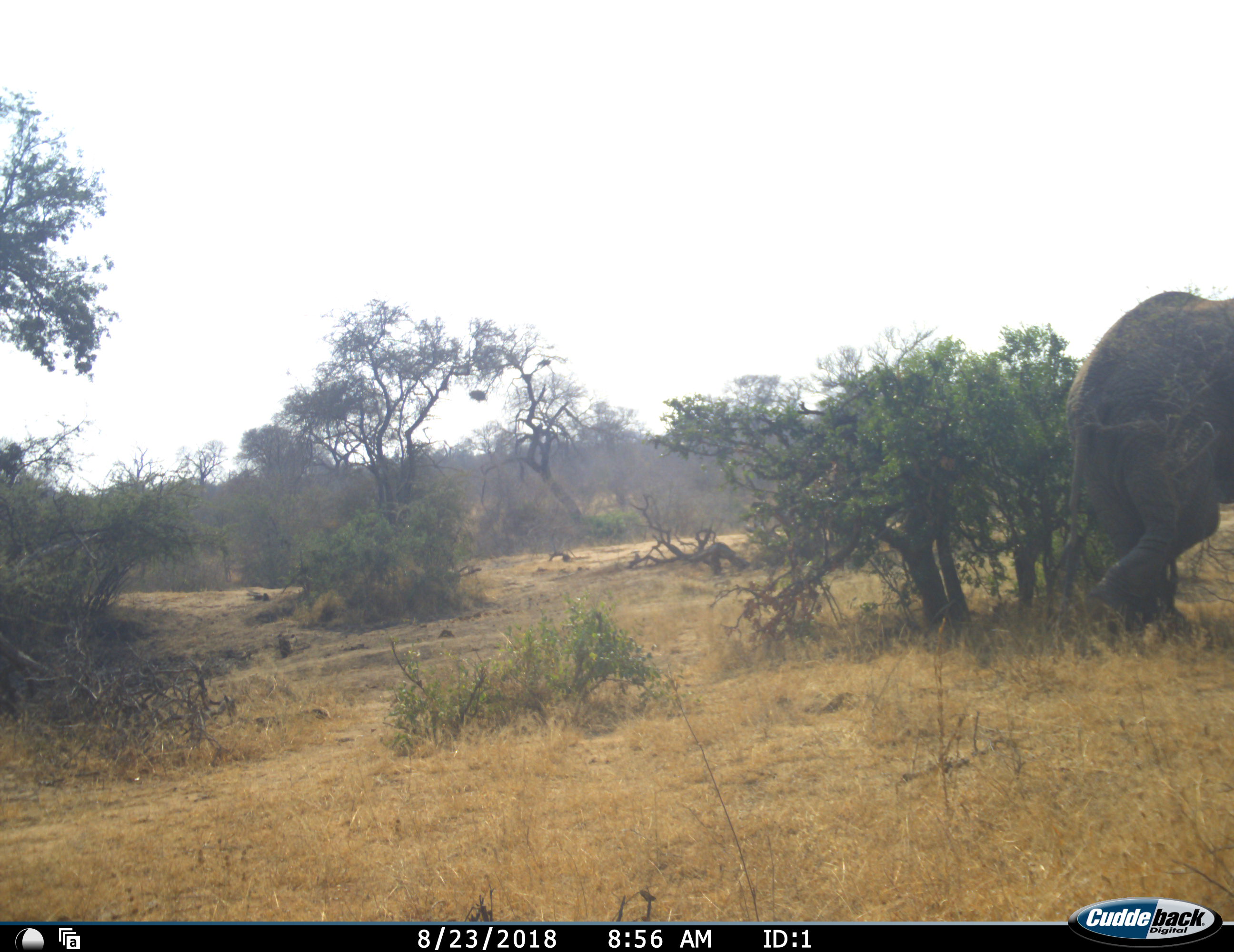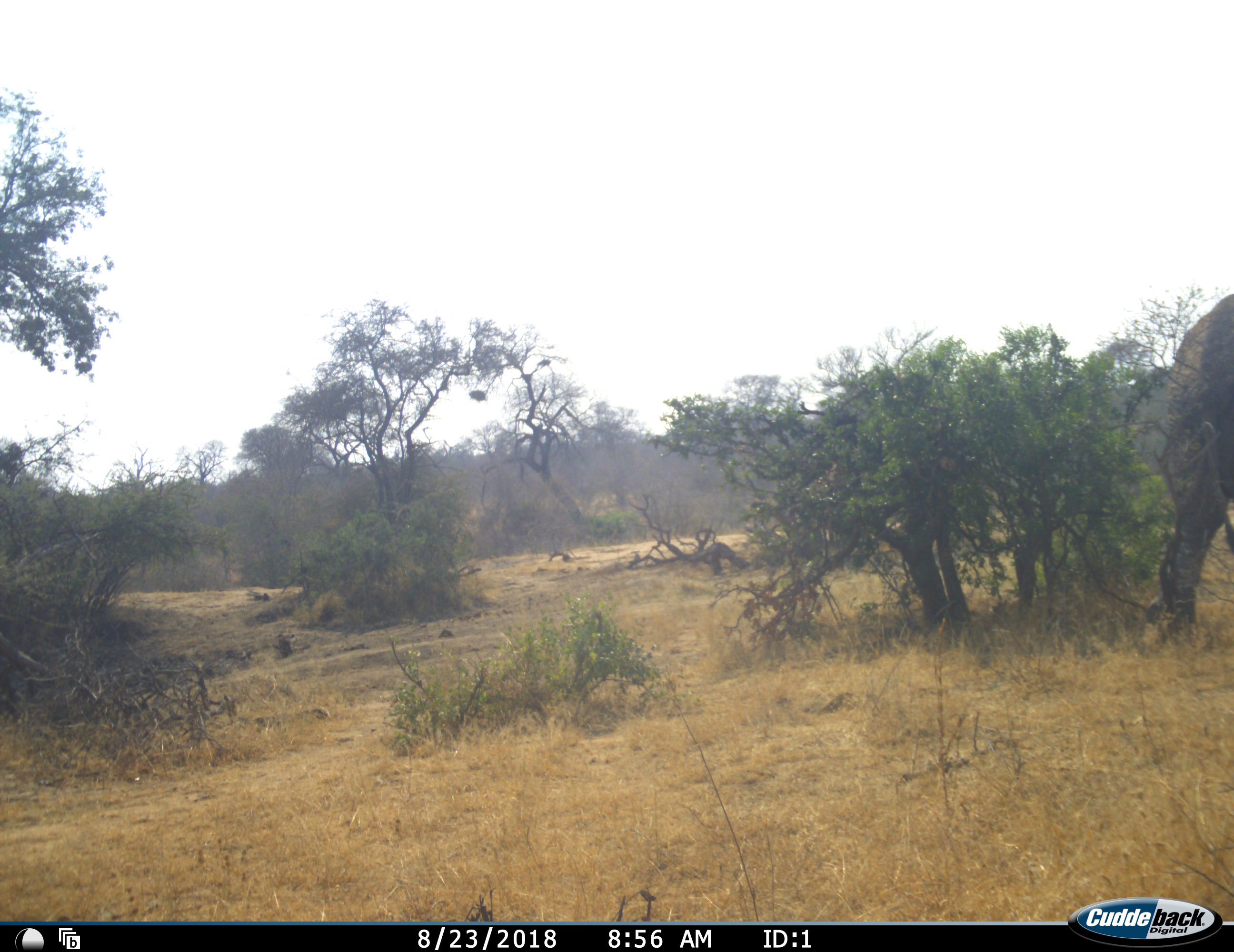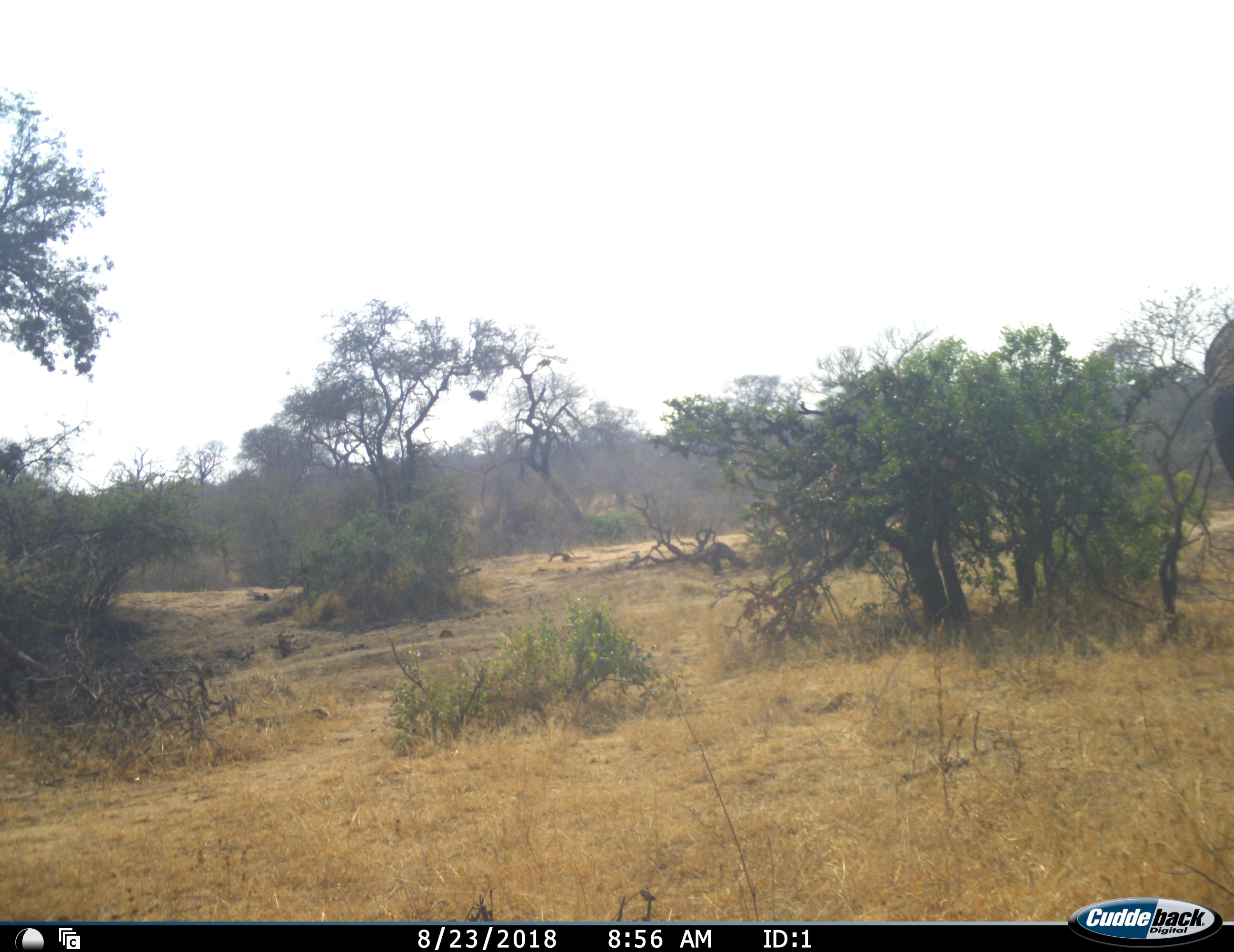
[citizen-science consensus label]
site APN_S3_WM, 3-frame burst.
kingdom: Animalia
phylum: Chordata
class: Mammalia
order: Proboscidea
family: Elephantidae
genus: Loxodonta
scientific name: Loxodonta africana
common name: african bush elephant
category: elephant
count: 1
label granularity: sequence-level